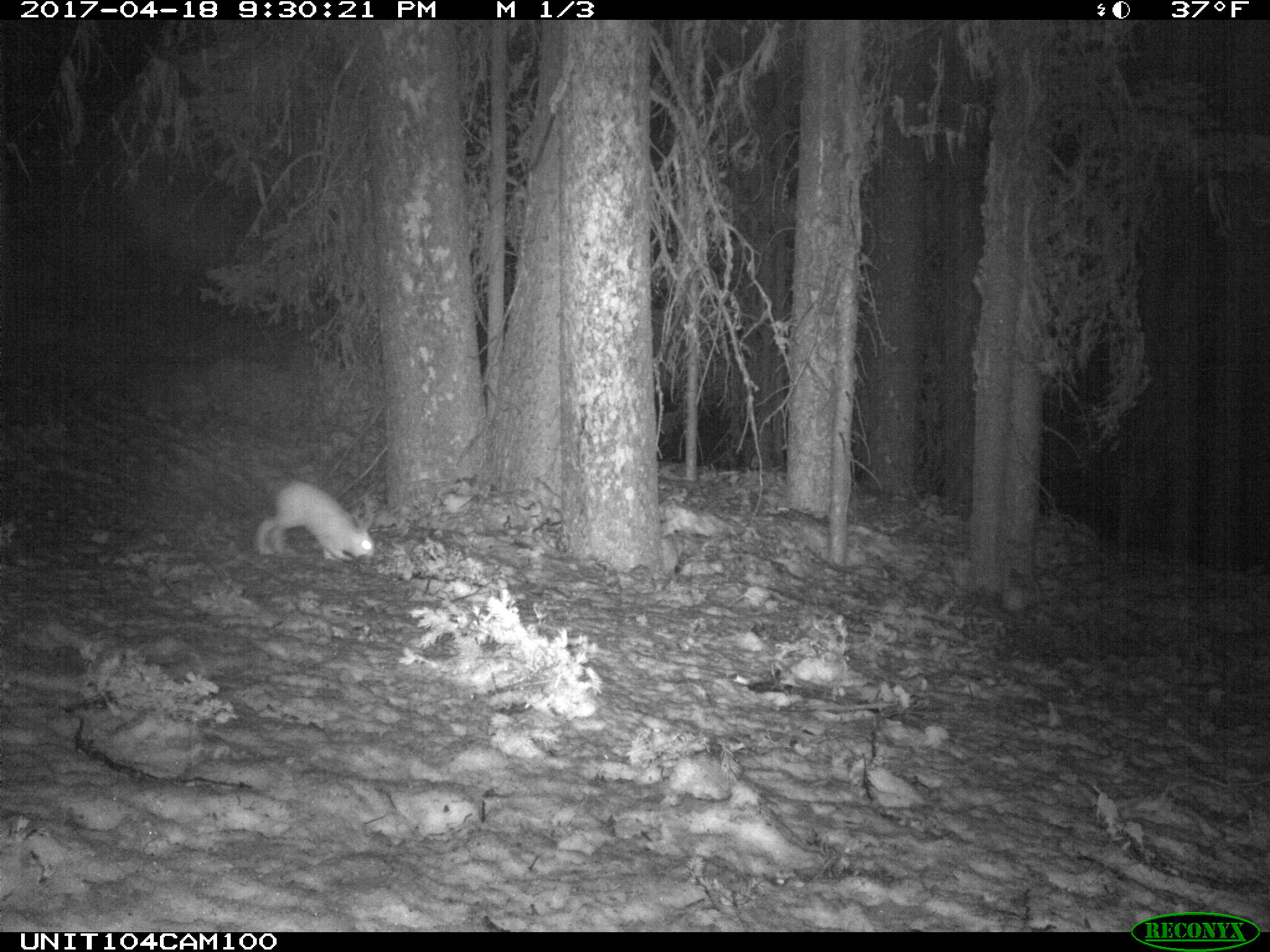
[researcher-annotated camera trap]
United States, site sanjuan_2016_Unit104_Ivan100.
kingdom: Animalia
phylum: Chordata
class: Mammalia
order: Lagomorpha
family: Leporidae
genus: Lepus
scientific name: Lepus americanus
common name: snowshoe hare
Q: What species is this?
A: Lepus americanus (snowshoe hare).